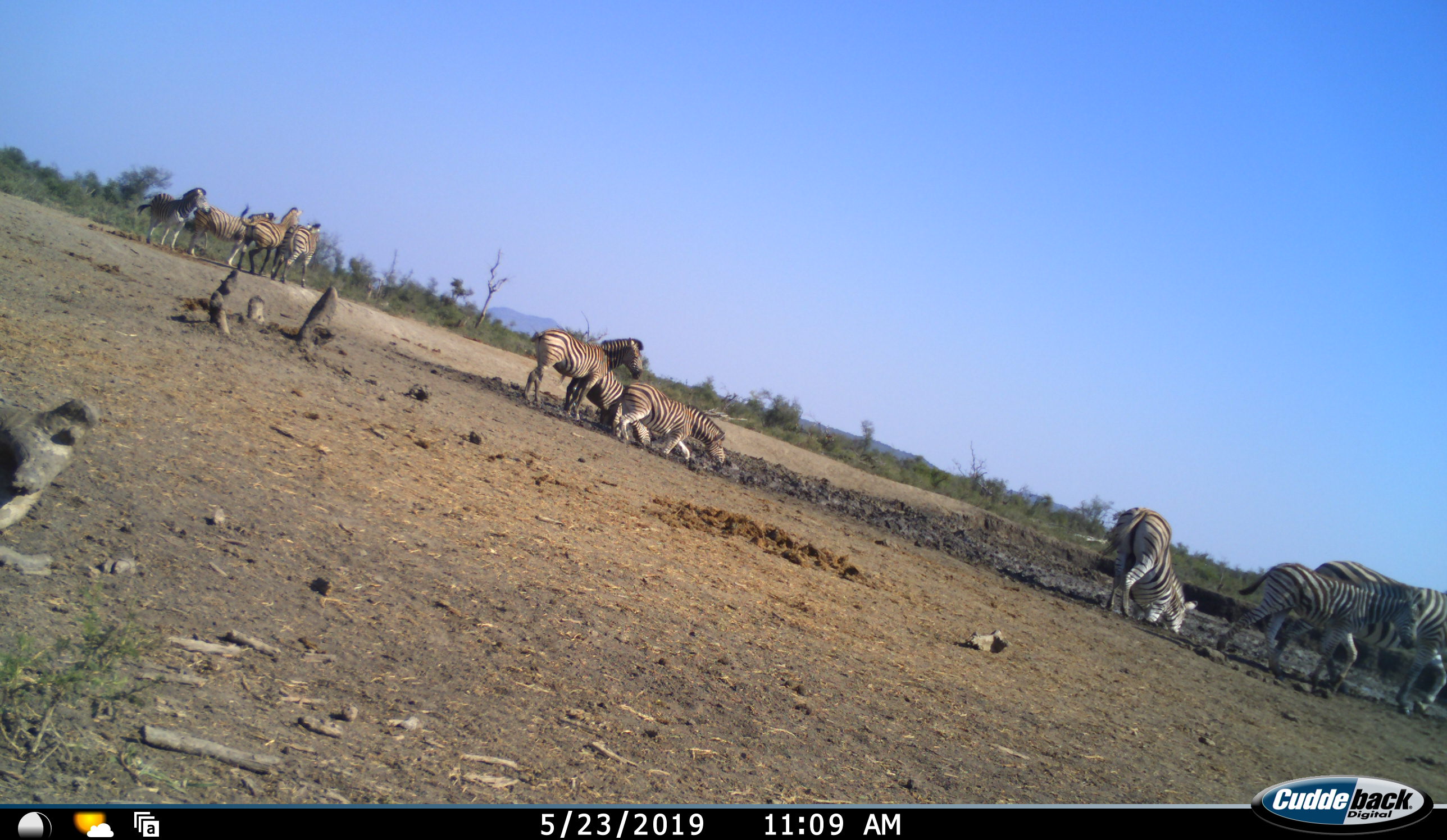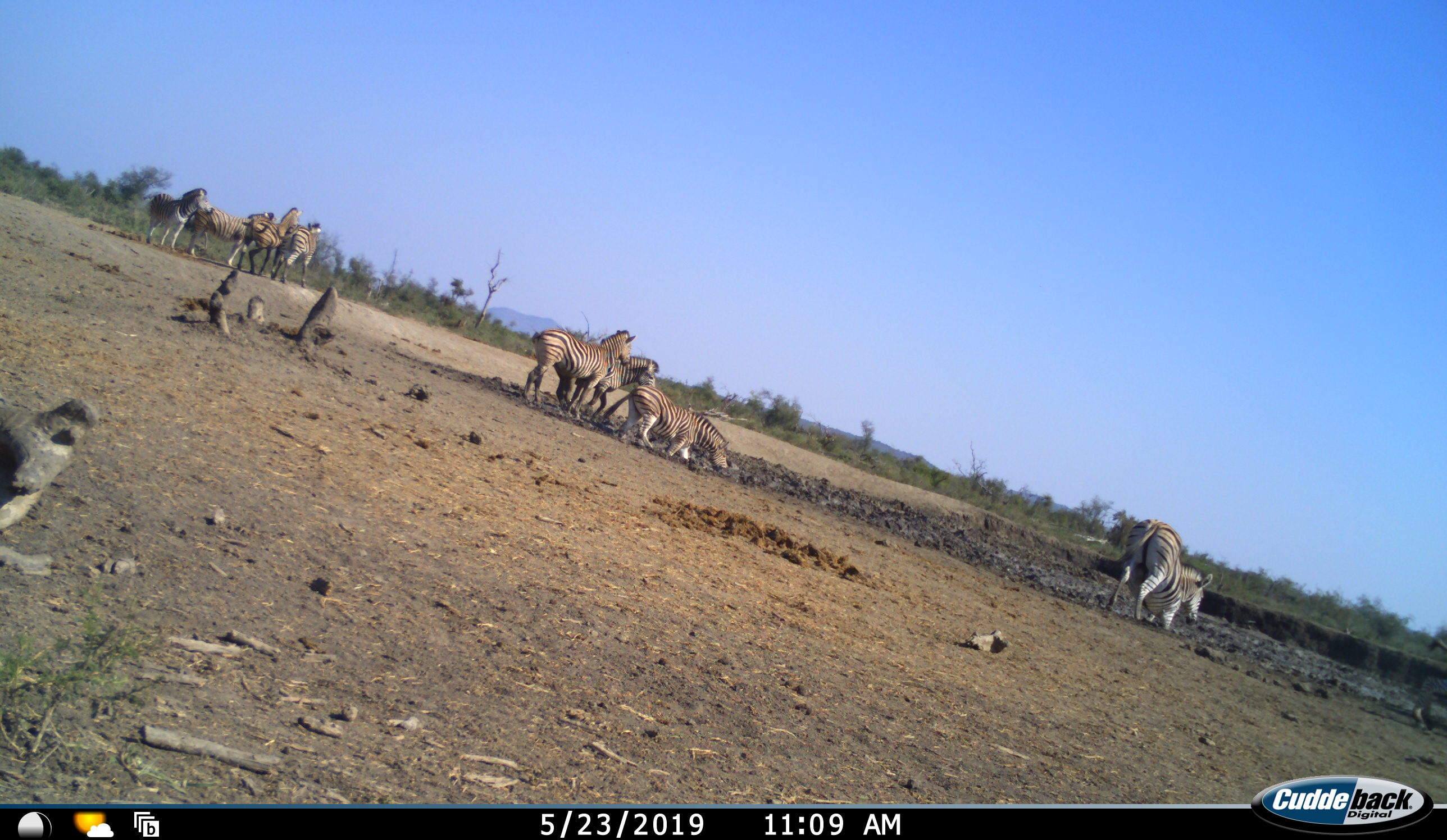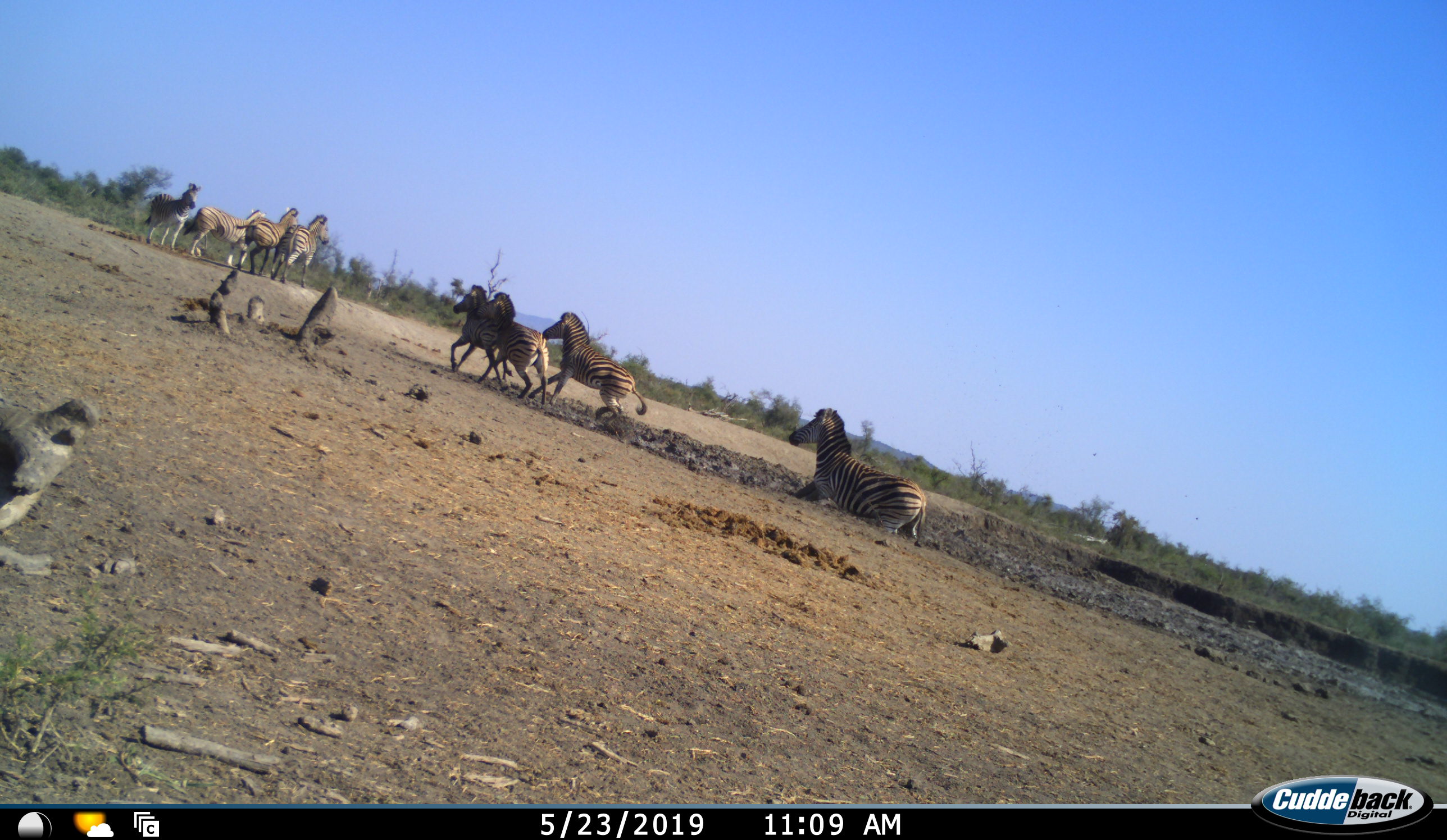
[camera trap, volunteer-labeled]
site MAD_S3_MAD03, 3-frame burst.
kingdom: Animalia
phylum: Chordata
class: Mammalia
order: Perissodactyla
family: Equidae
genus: Equus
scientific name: Equus quagga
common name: plains zebra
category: zebraplains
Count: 10.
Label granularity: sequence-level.